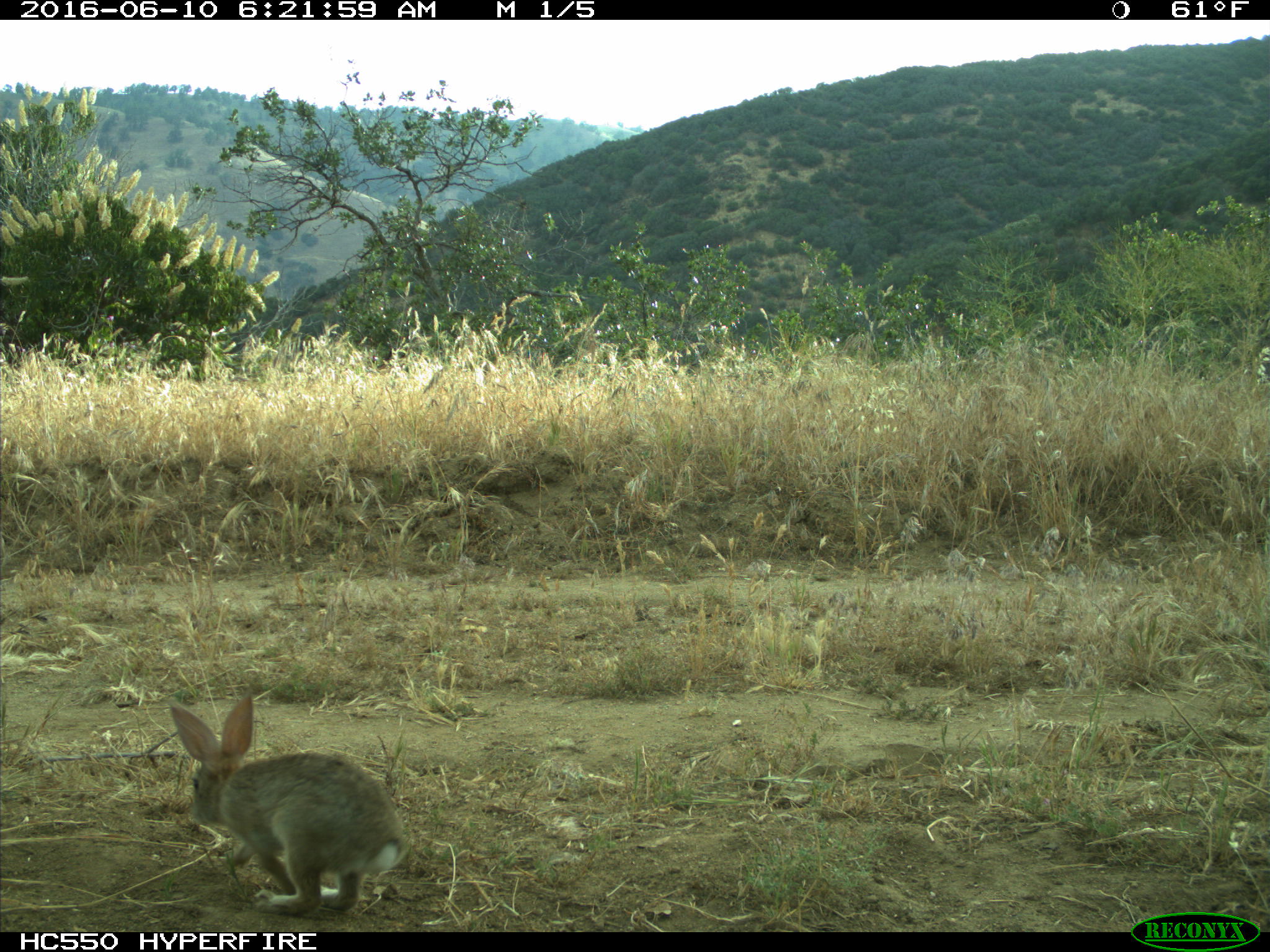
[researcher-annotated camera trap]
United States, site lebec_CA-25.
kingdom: Animalia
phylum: Chordata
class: Mammalia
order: Lagomorpha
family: Leporidae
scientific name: Leporidae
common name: rabbits and hares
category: unidentified rabbit